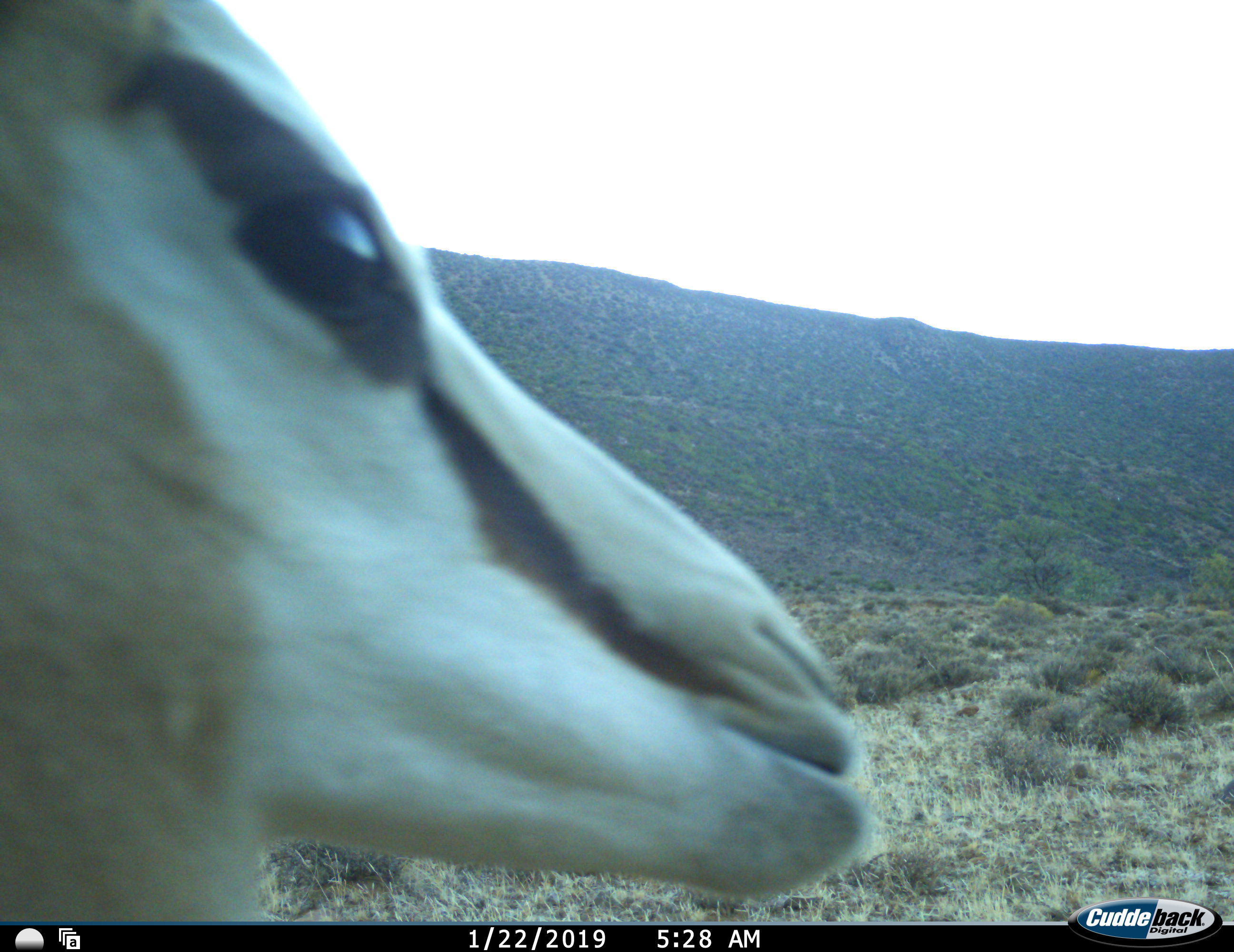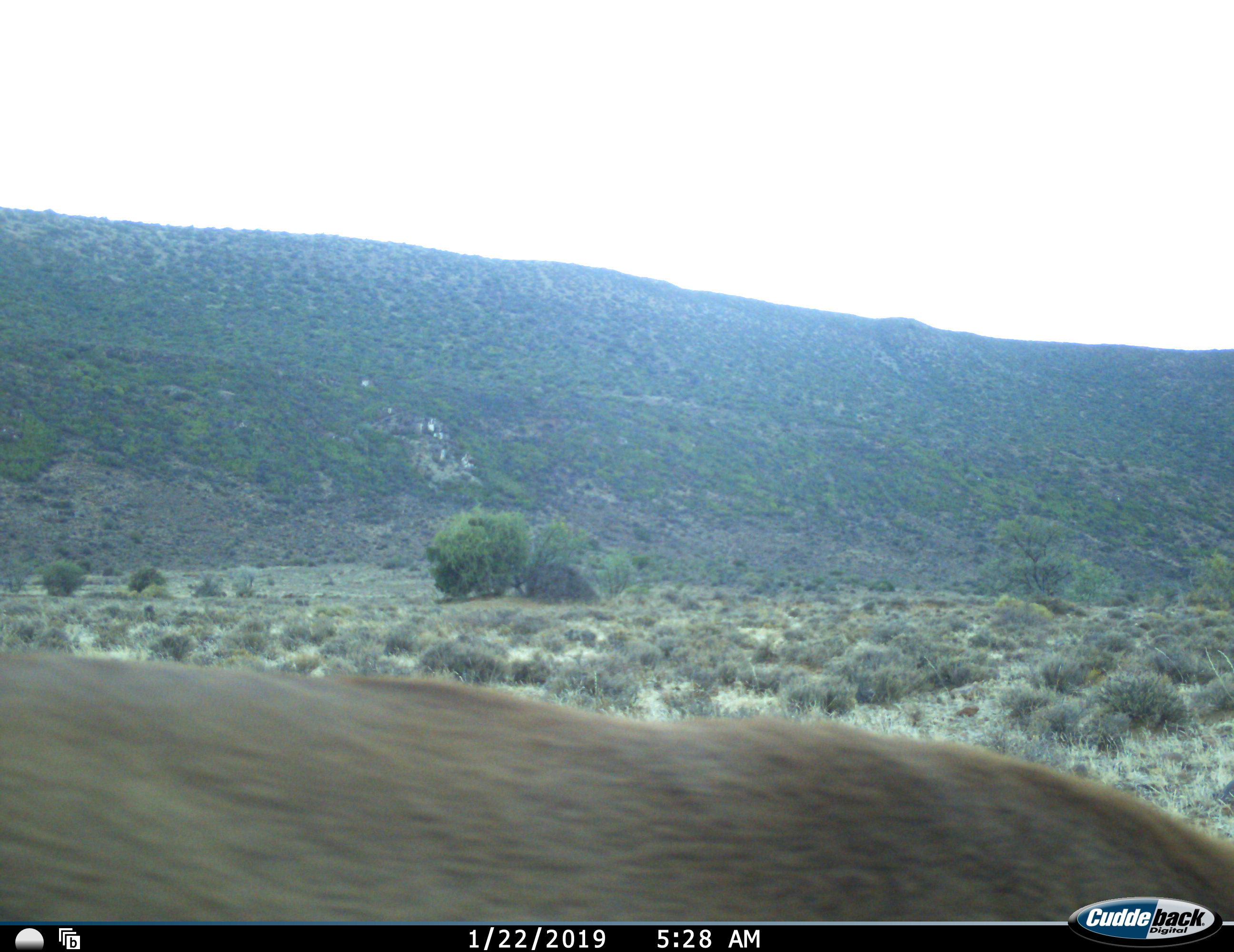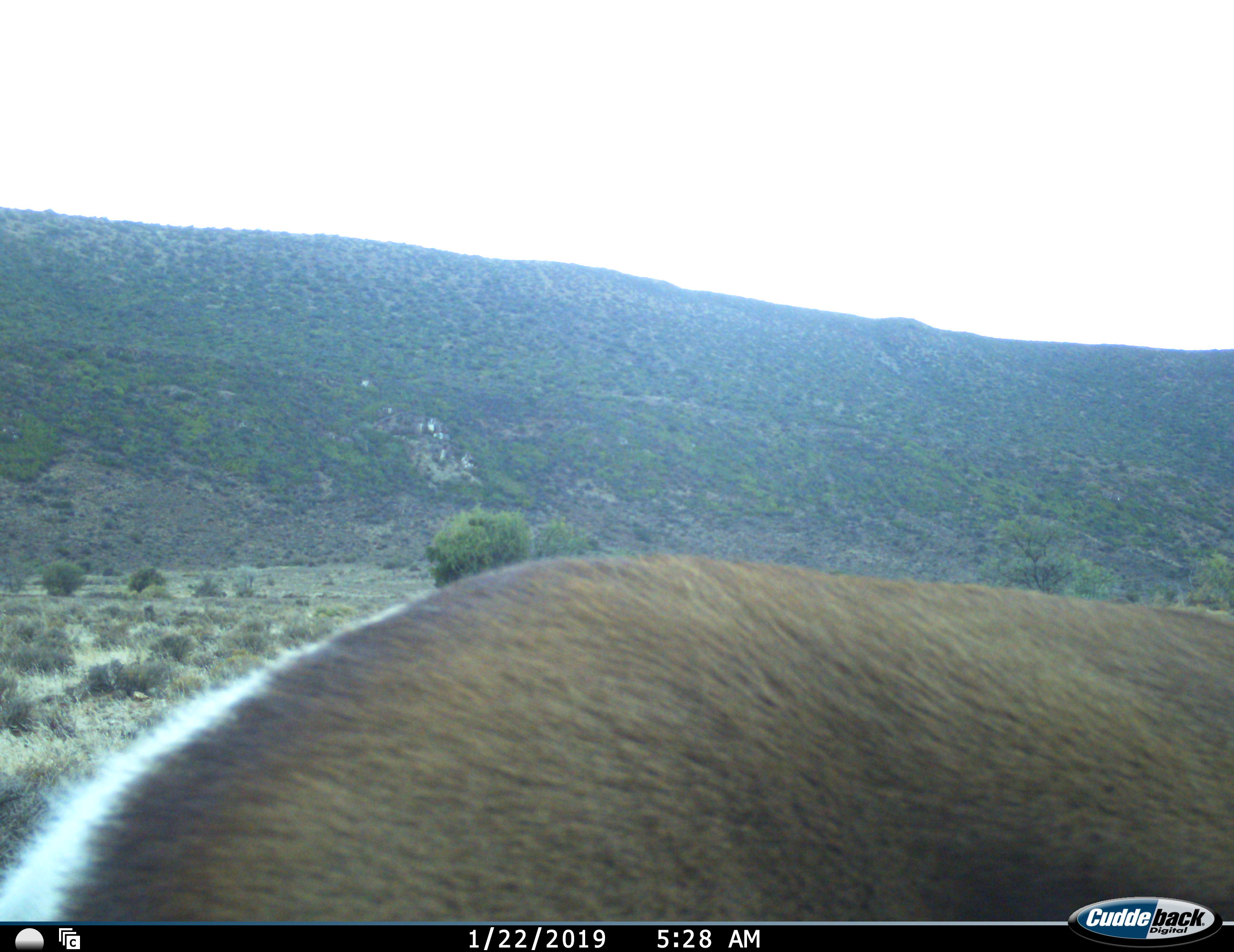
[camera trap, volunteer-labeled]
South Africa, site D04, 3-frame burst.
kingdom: Animalia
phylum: Chordata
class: Mammalia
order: Artiodactyla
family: Bovidae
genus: Antidorcas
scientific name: Antidorcas marsupialis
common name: springbok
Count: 1.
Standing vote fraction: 10%.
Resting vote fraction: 0%.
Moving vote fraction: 90%.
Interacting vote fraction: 0%.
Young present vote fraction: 0%.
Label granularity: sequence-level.